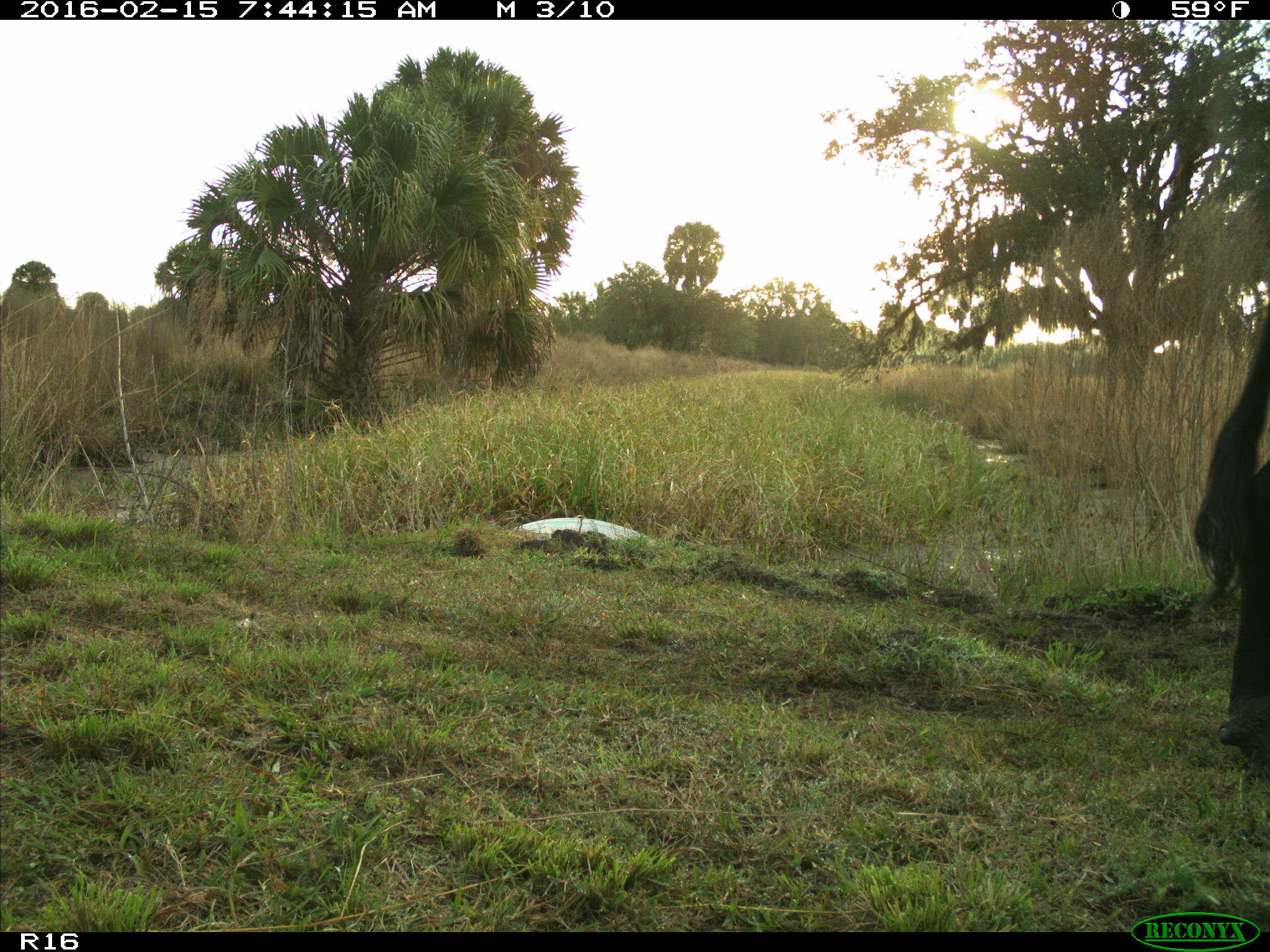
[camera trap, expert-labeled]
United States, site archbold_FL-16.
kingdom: Animalia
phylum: Chordata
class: Mammalia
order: Artiodactyla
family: Bovidae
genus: Bos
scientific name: Bos taurus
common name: domestic cow